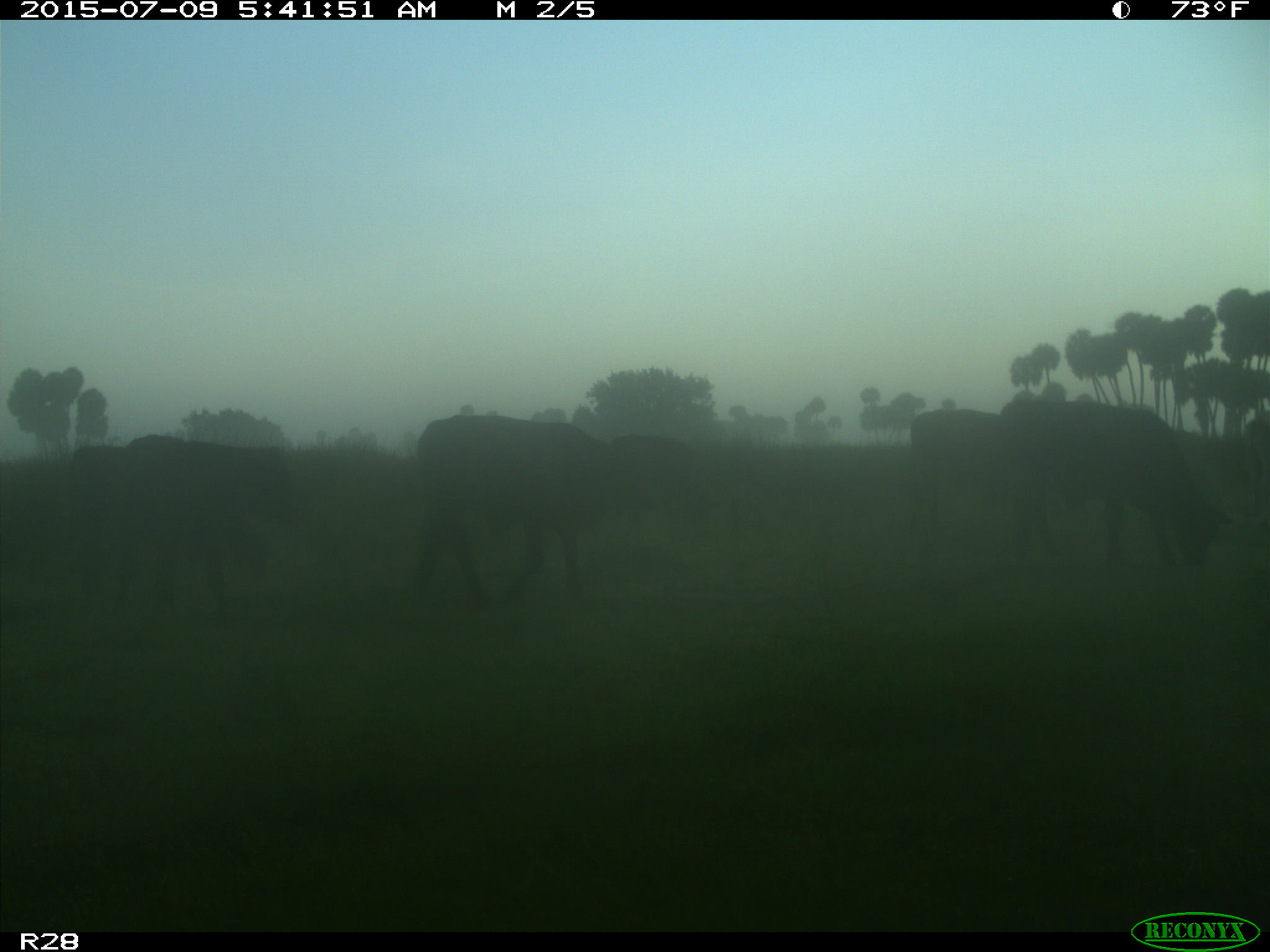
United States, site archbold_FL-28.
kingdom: Animalia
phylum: Chordata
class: Mammalia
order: Artiodactyla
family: Bovidae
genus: Bos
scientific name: Bos taurus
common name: domestic cow